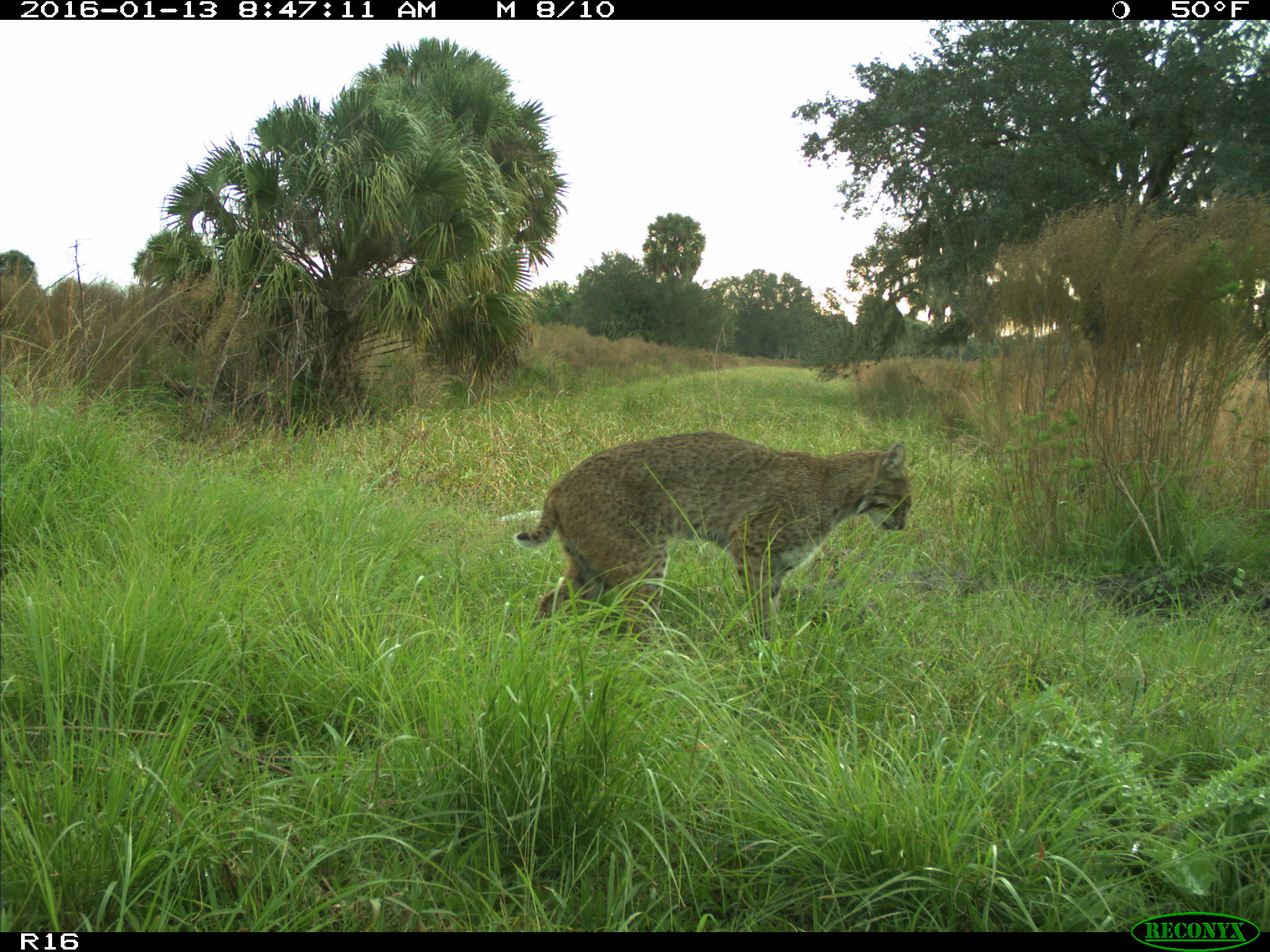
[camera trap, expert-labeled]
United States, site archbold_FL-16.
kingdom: Animalia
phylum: Chordata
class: Mammalia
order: Carnivora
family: Felidae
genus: Lynx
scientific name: Lynx rufus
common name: bobcat